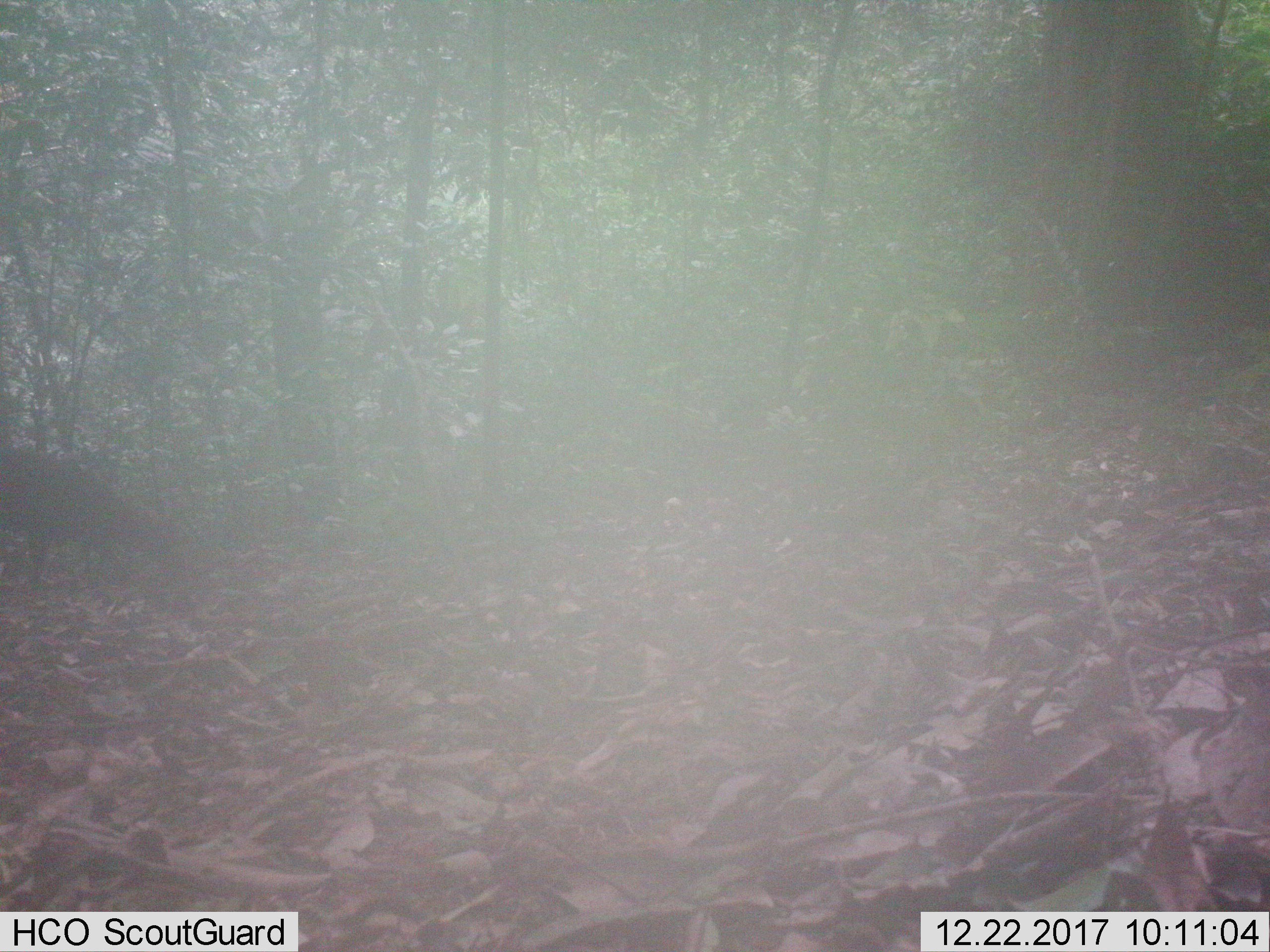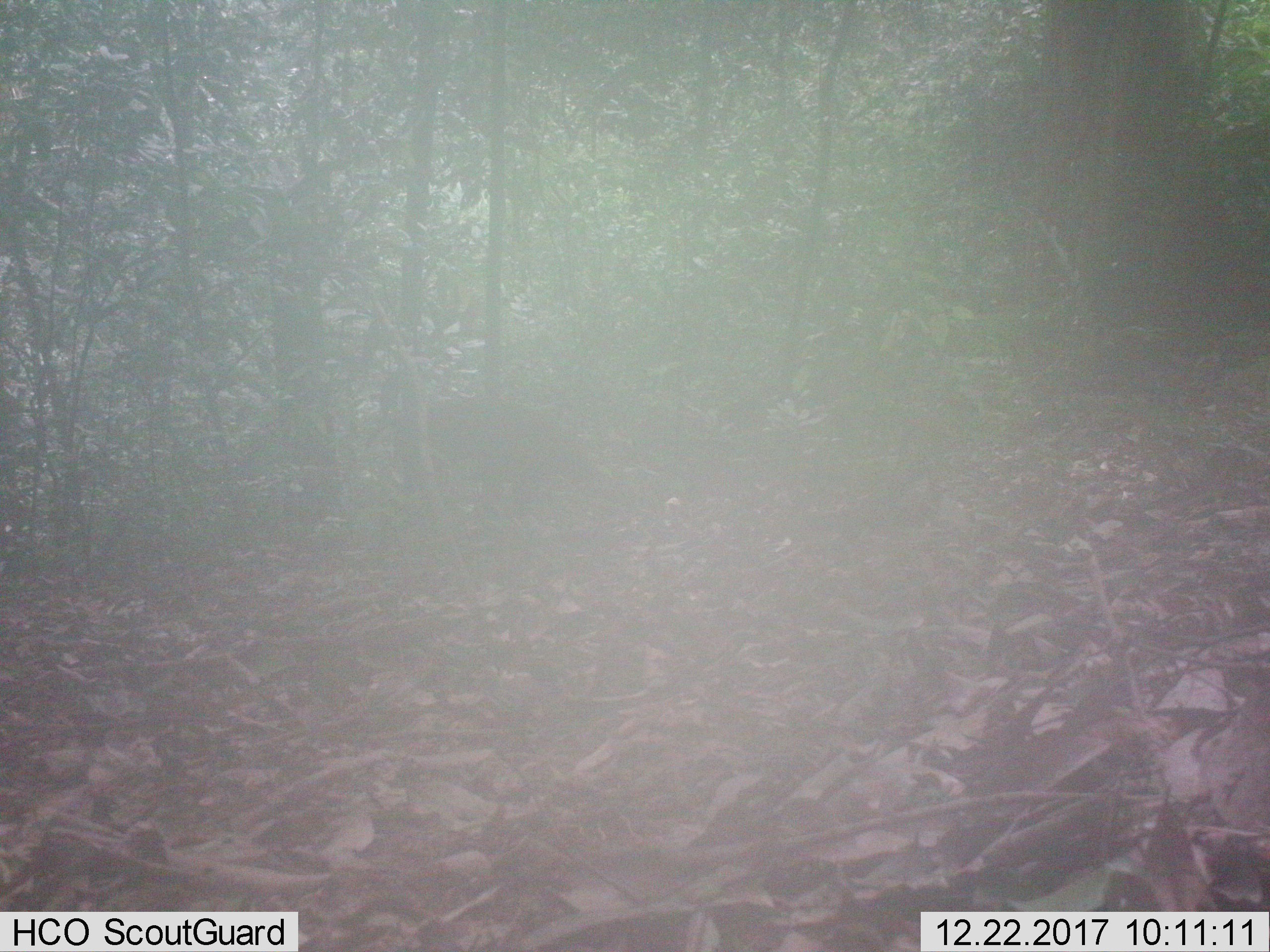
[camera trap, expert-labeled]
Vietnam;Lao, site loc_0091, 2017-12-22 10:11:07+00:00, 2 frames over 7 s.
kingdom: Animalia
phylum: Chordata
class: Mammalia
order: Artiodactyla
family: Cervidae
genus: Muntiacus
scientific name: Muntiacus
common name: muntjacs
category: unidentified muntjac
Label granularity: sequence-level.